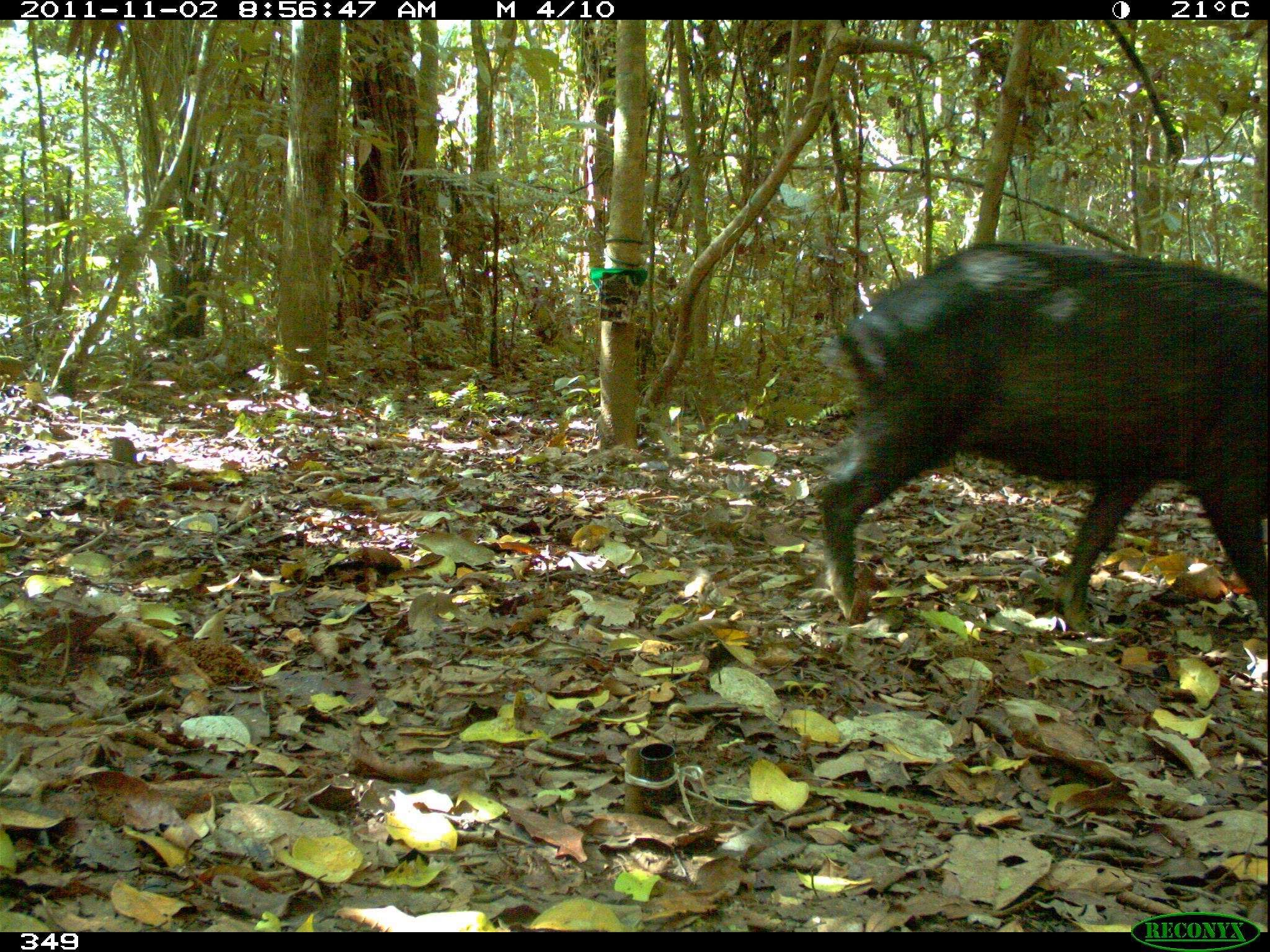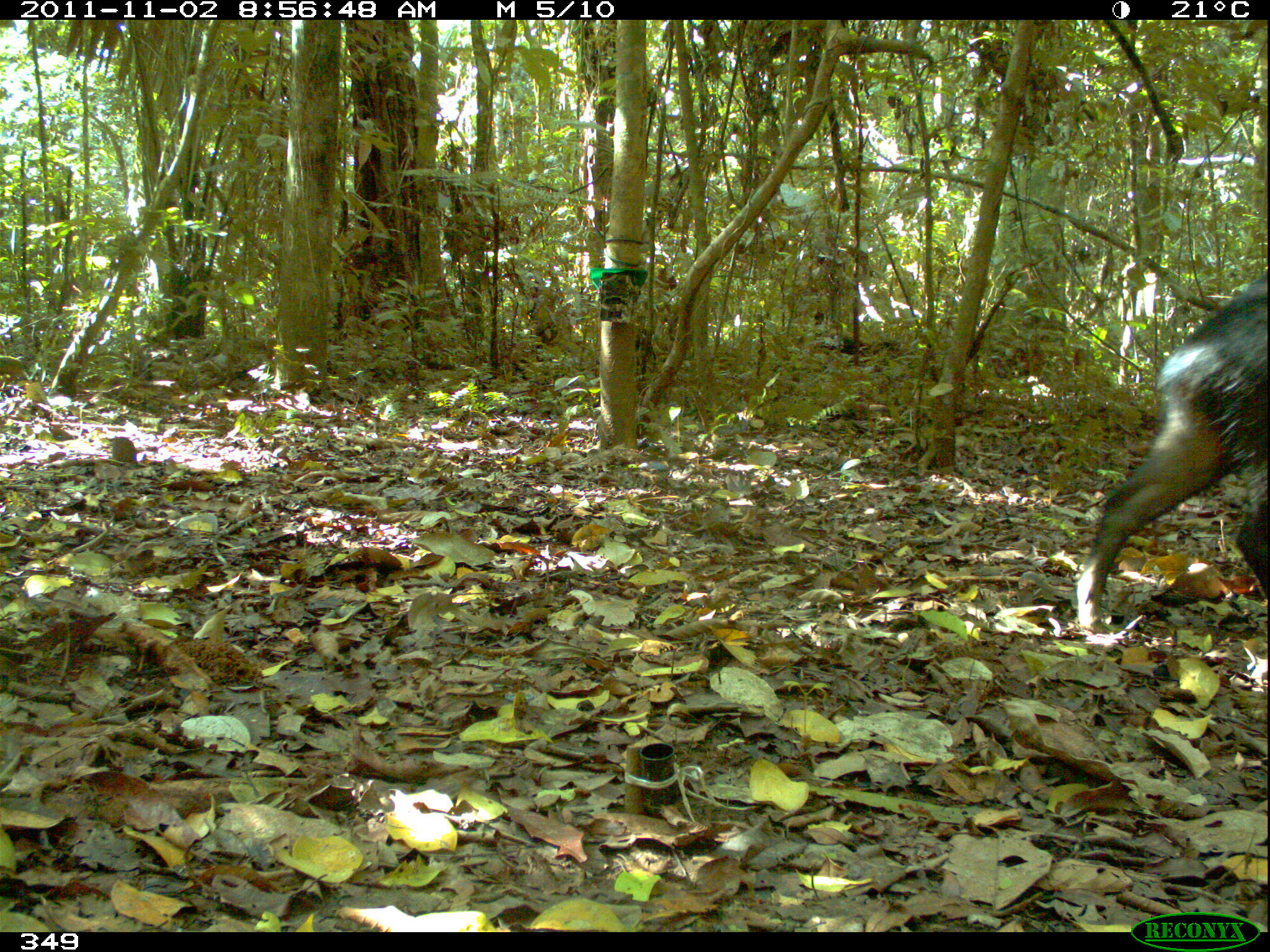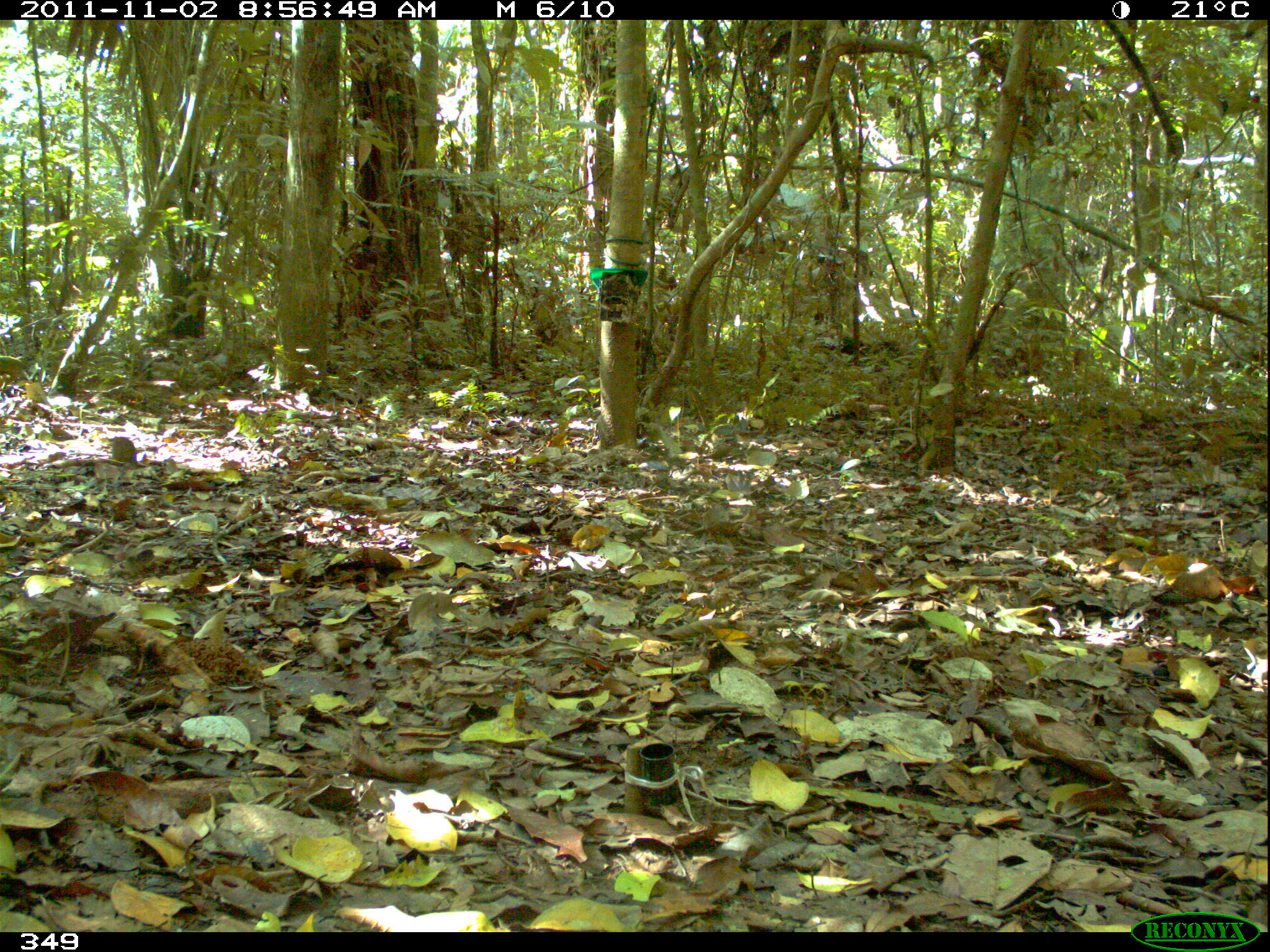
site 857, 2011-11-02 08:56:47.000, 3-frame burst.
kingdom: Animalia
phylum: Chordata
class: Mammalia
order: Artiodactyla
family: Tayassuidae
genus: Tayassu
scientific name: Tayassu pecari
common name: white-lipped peccary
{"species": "Tayassu pecari (white-lipped peccary)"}